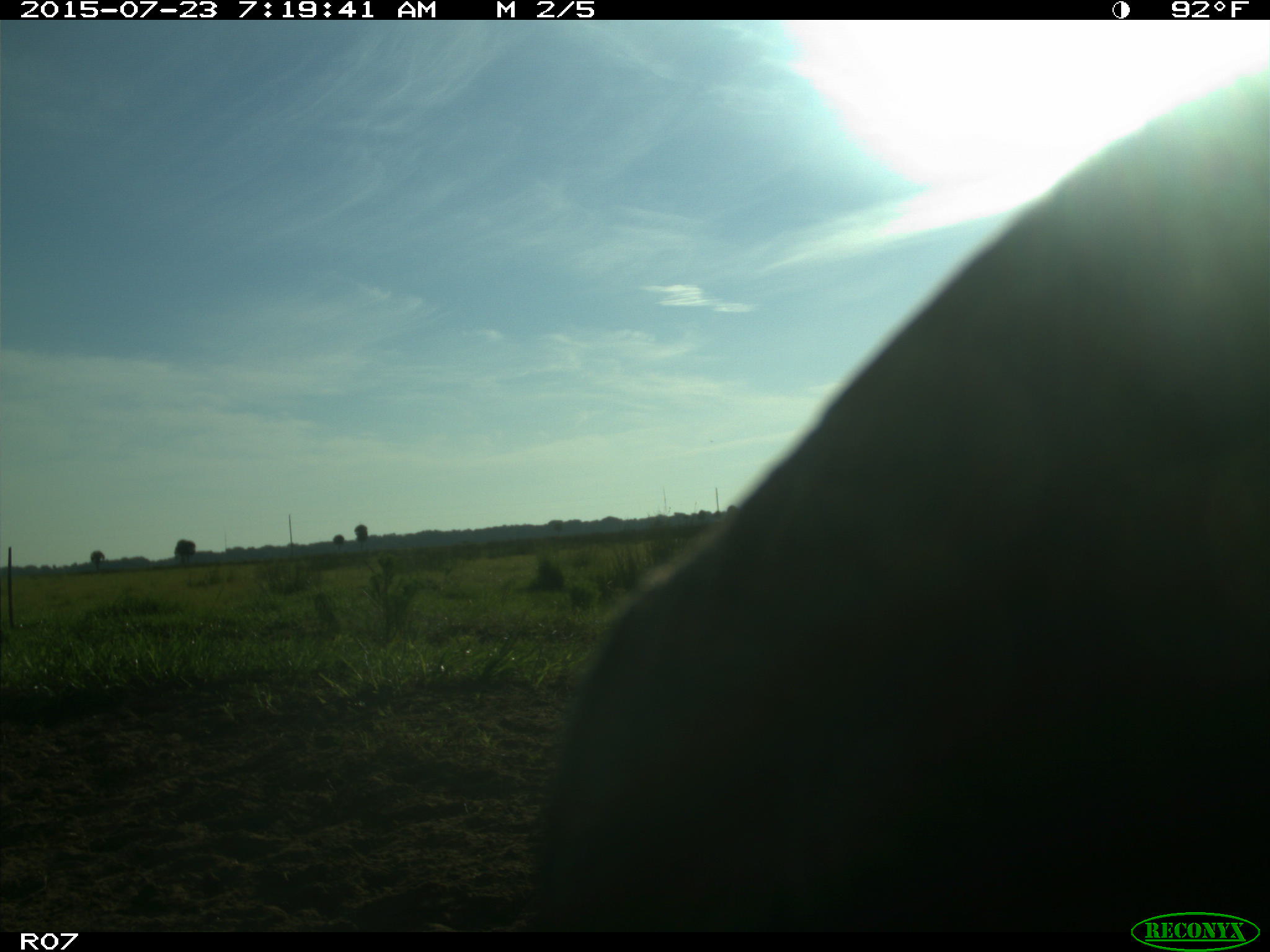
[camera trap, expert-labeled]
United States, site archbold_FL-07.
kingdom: Animalia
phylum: Chordata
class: Mammalia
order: Artiodactyla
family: Bovidae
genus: Bos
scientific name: Bos taurus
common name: domestic cow